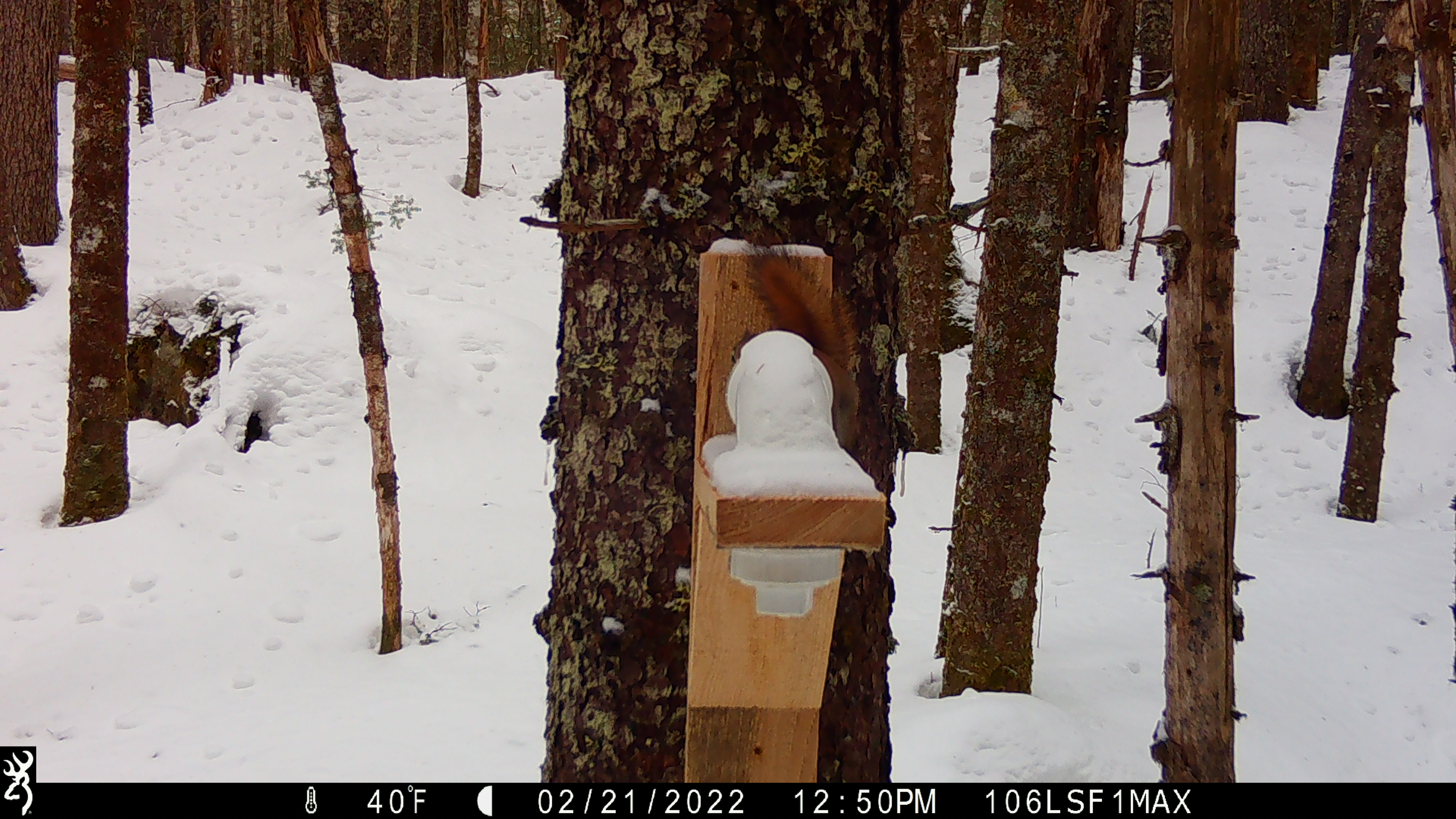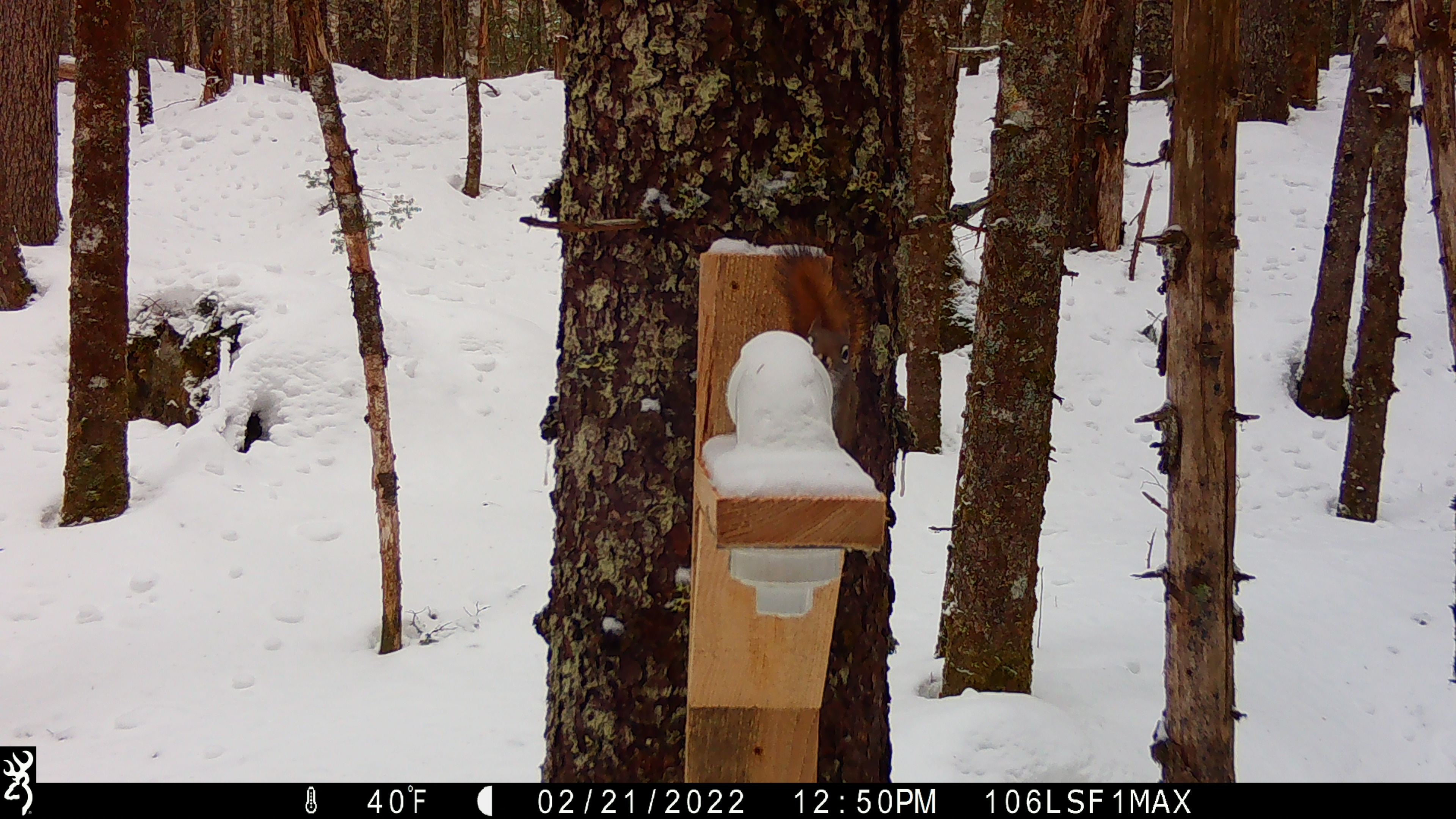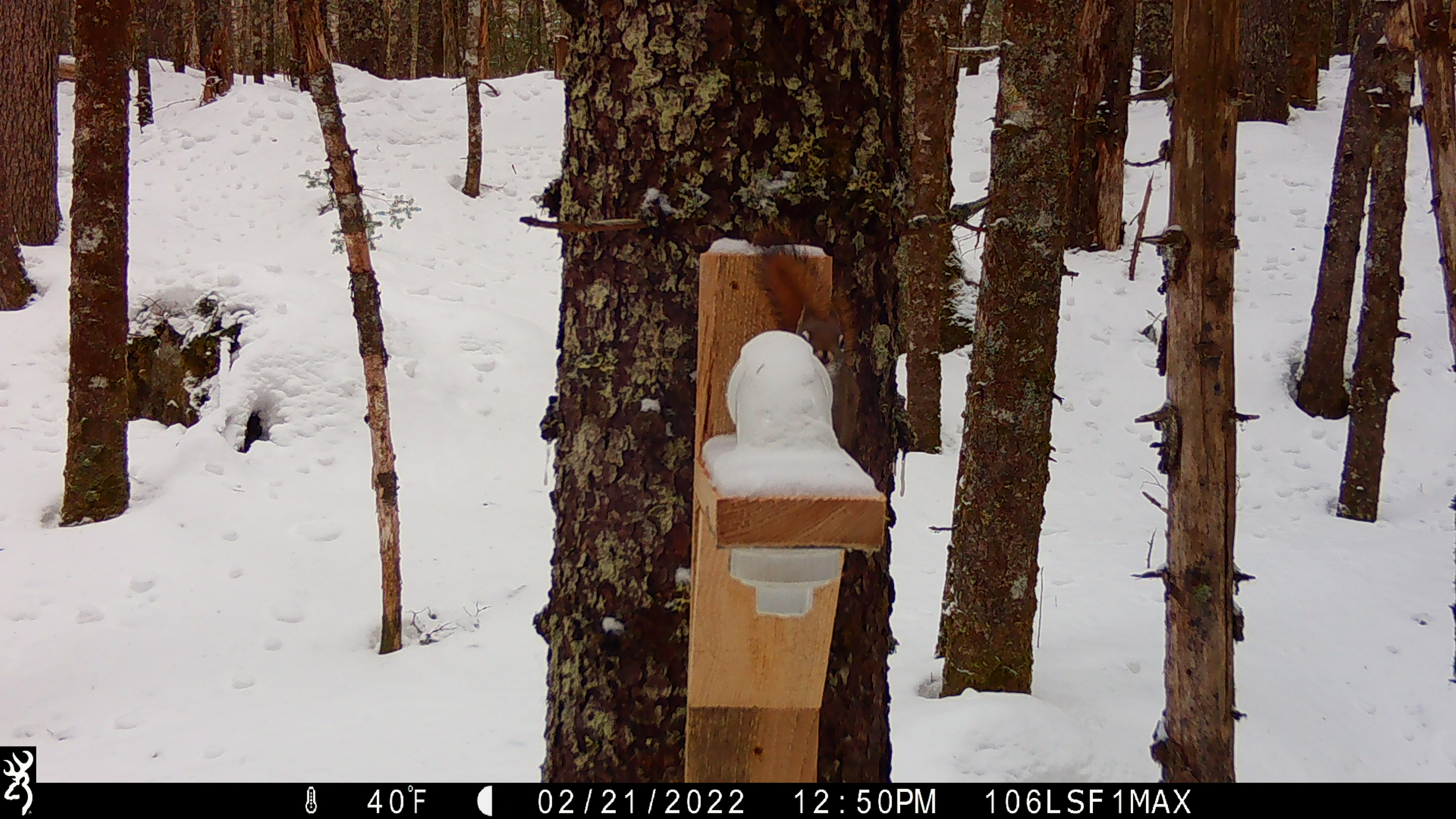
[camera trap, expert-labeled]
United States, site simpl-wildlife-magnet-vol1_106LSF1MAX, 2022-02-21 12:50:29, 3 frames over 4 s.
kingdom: Animalia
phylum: Chordata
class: Mammalia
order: Rodentia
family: Sciuridae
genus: Tamiasciurus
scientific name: Tamiasciurus hudsonicus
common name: red squirrel